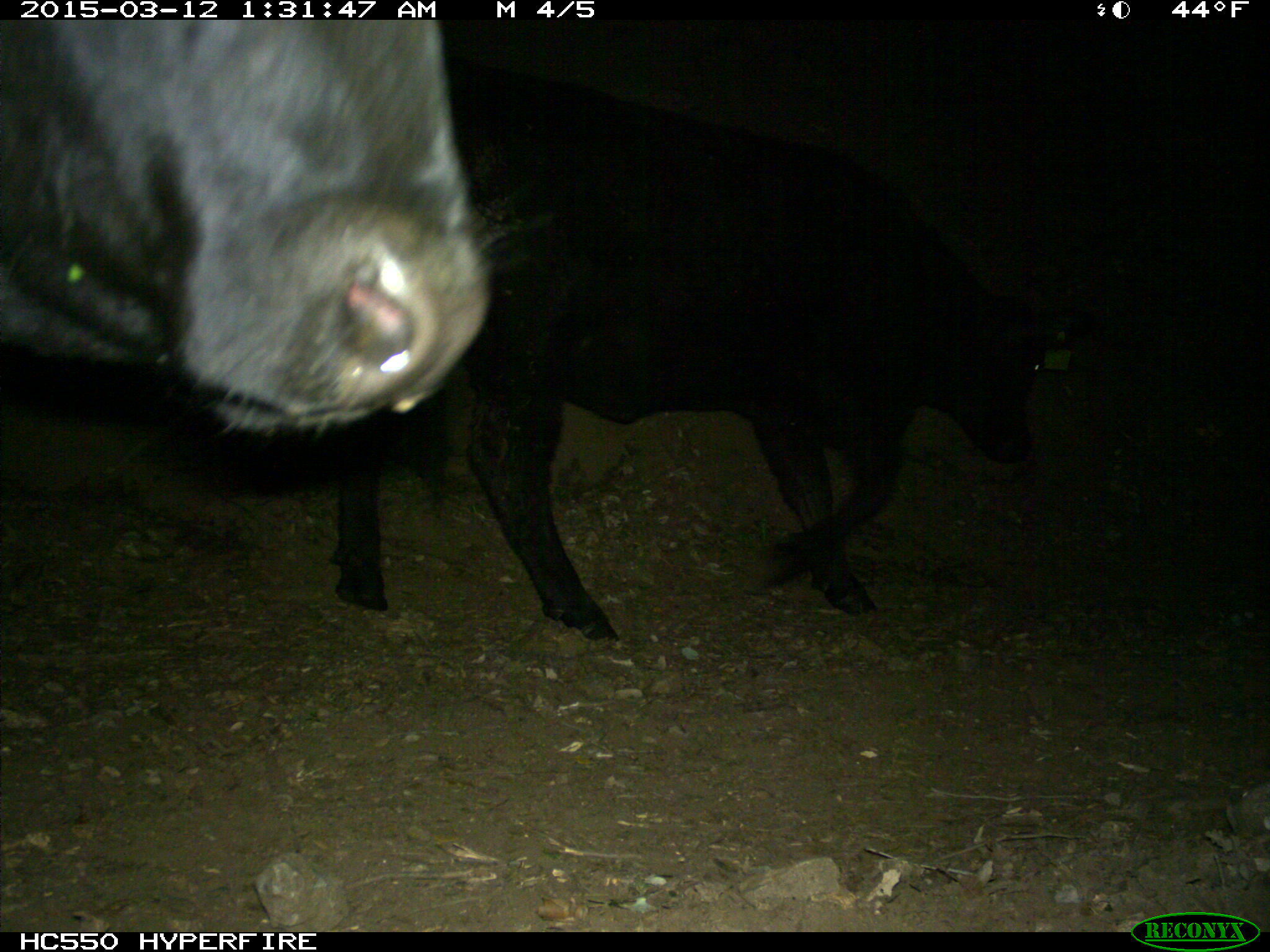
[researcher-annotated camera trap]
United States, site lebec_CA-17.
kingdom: Animalia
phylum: Chordata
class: Mammalia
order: Artiodactyla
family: Bovidae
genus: Bos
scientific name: Bos taurus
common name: domestic cow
Bos taurus (domestic cow).